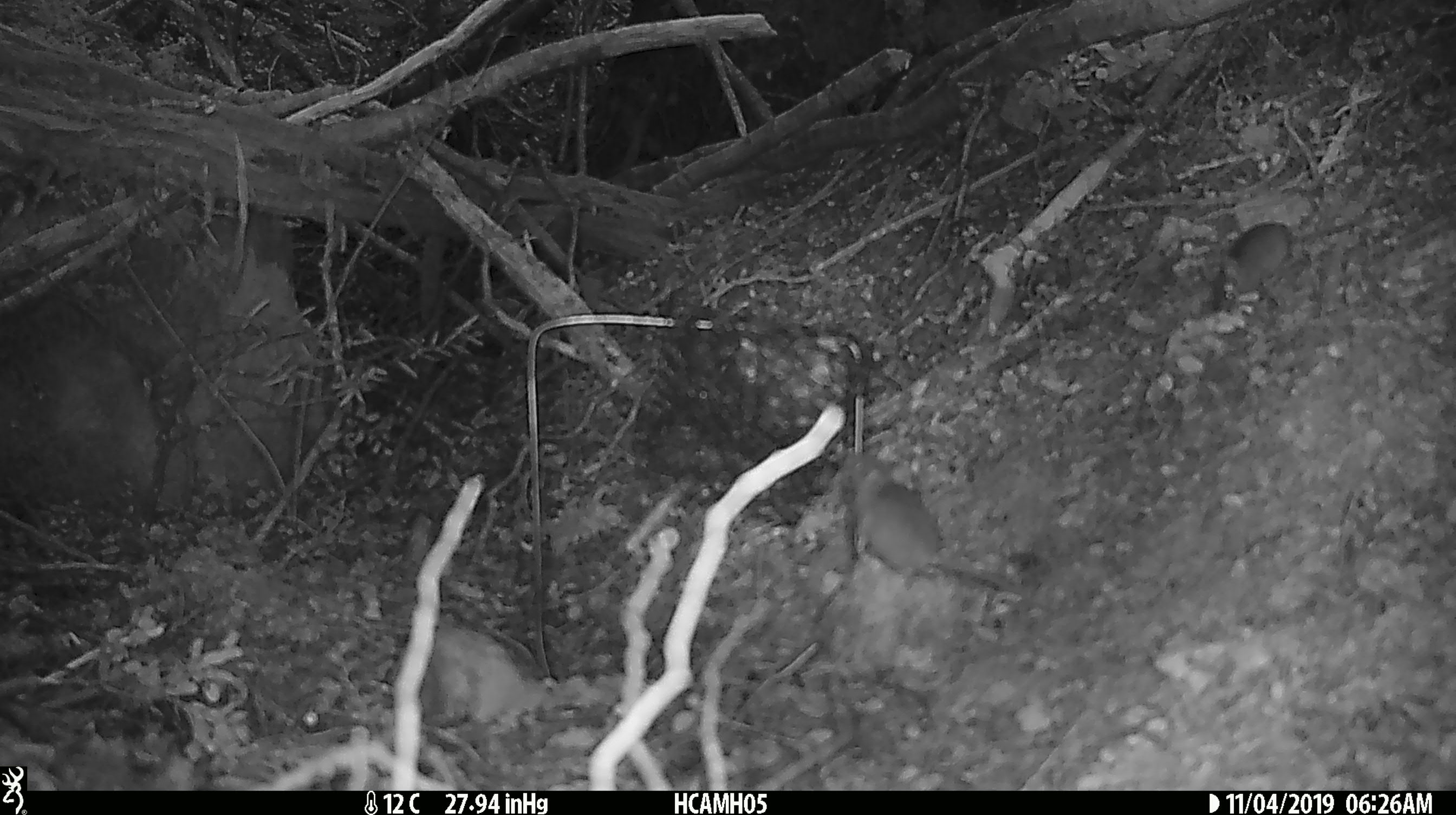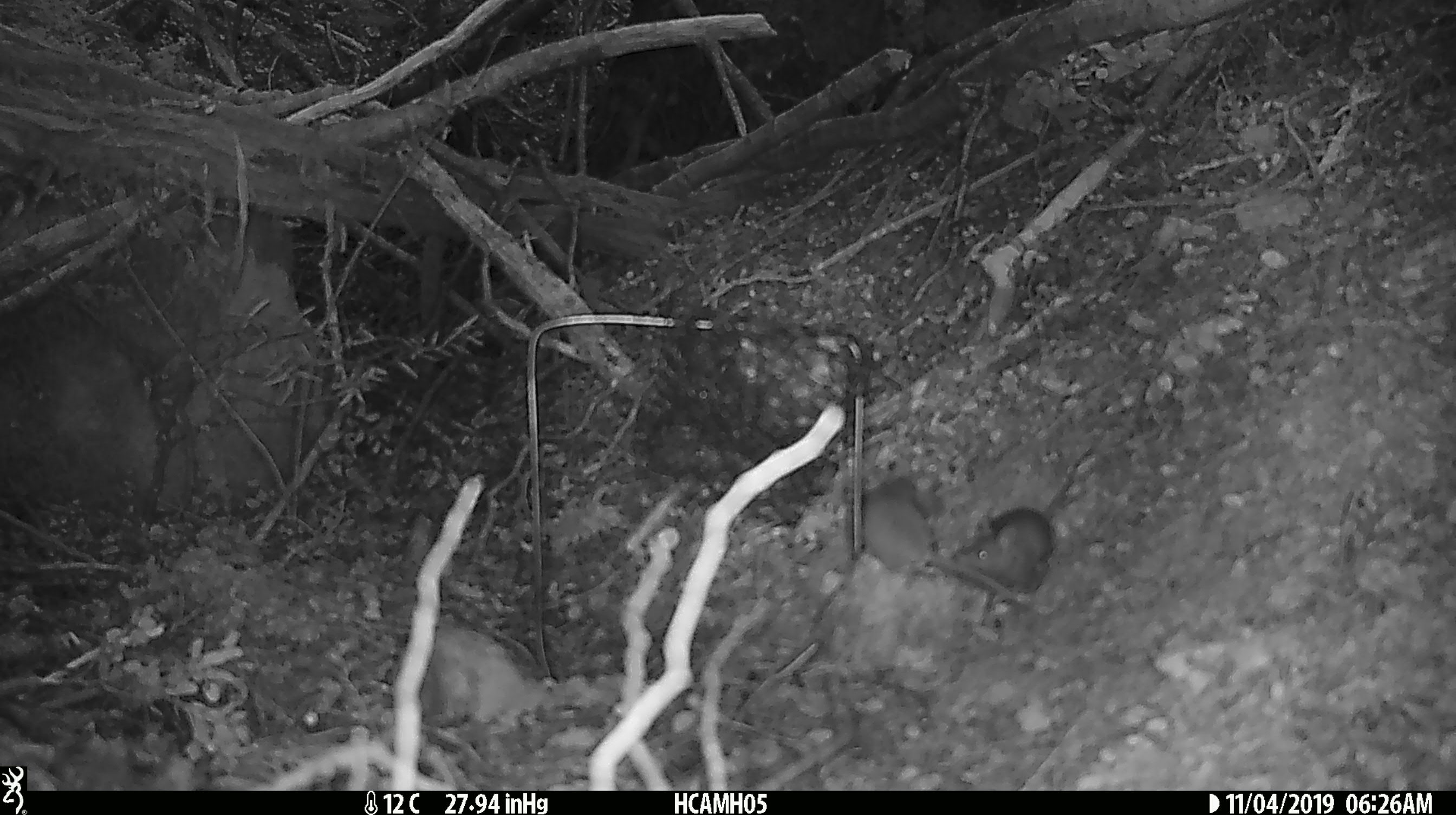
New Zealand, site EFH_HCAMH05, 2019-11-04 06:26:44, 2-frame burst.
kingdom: Animalia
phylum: Chordata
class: Mammalia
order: Rodentia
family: Muridae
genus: Mus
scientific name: Mus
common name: mouse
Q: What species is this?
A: Mouse (Mus).